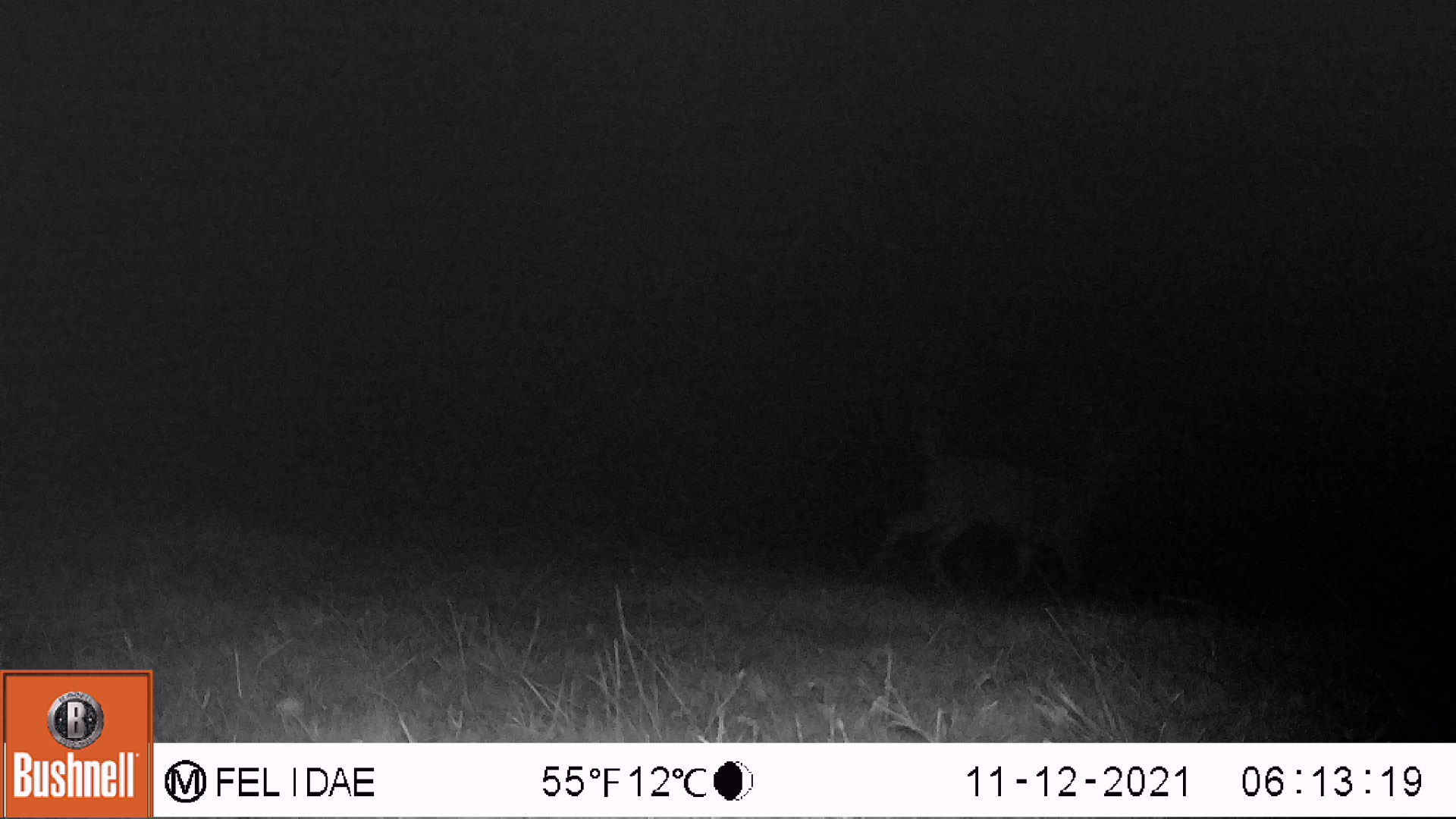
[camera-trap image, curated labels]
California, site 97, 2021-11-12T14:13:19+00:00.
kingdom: Animalia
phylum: Chordata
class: Mammalia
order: Artiodactyla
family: Cervidae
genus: Odocoileus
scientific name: Odocoileus hemionus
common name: mule deer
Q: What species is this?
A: Mule deer (Odocoileus hemionus).